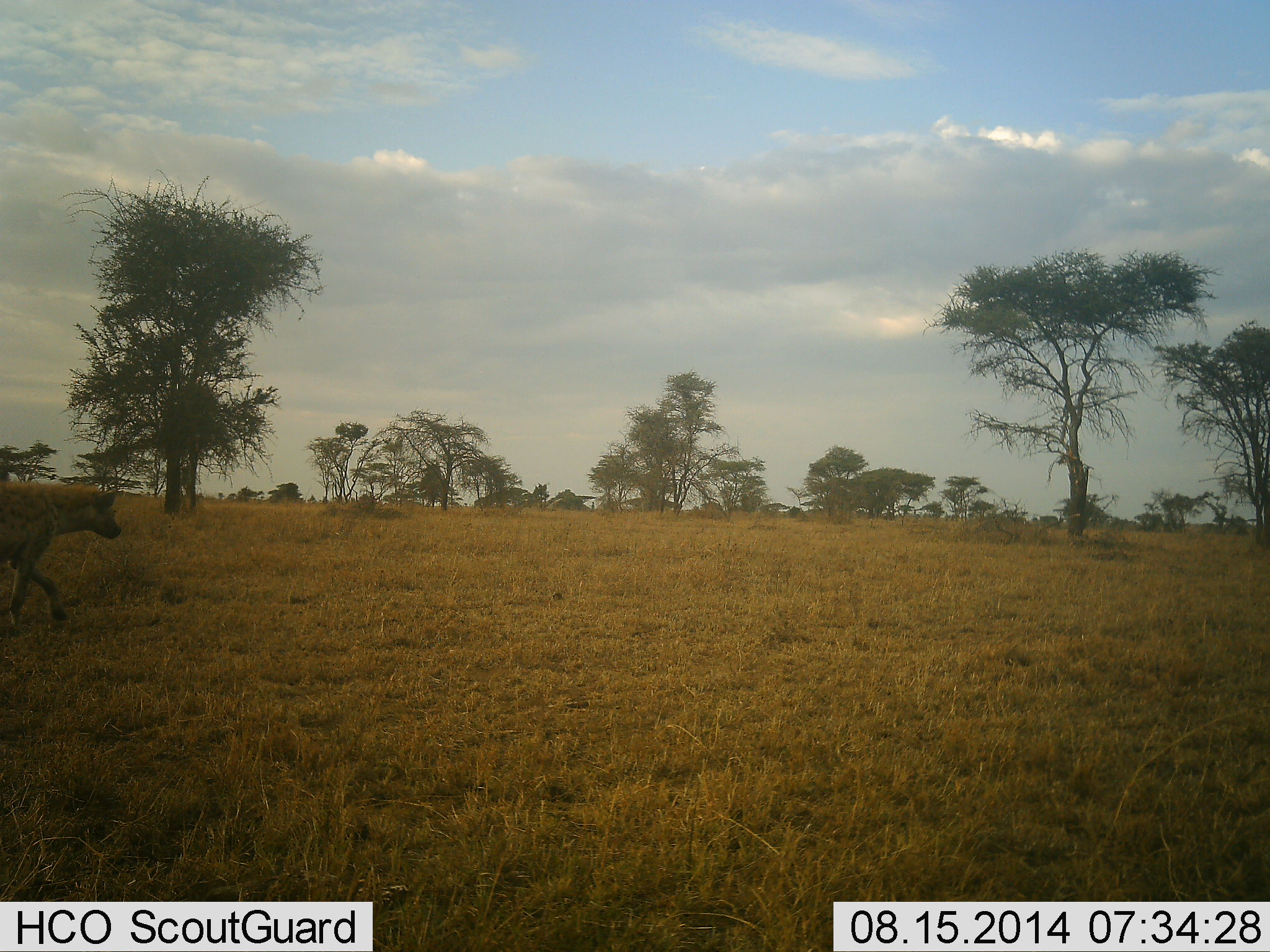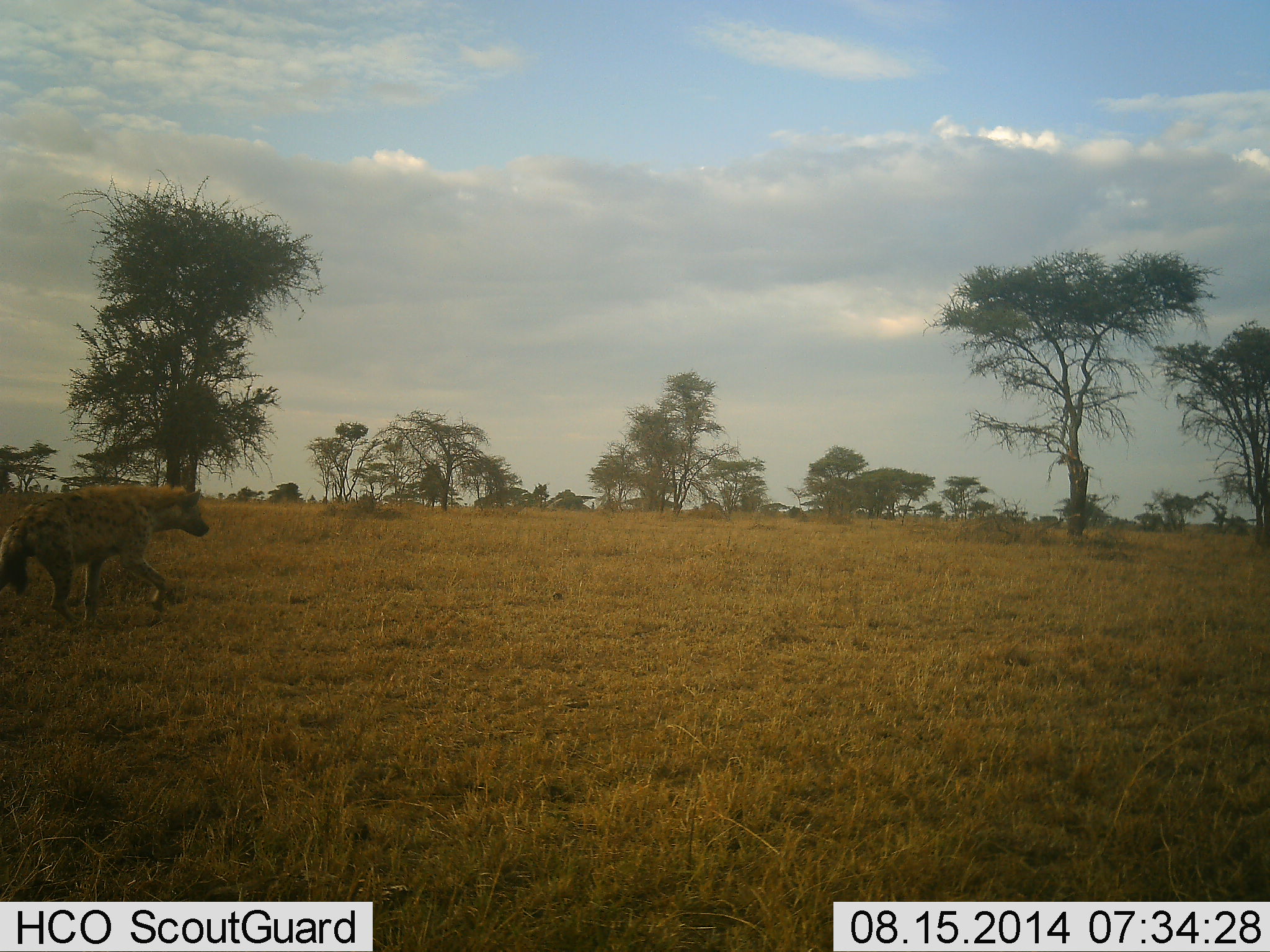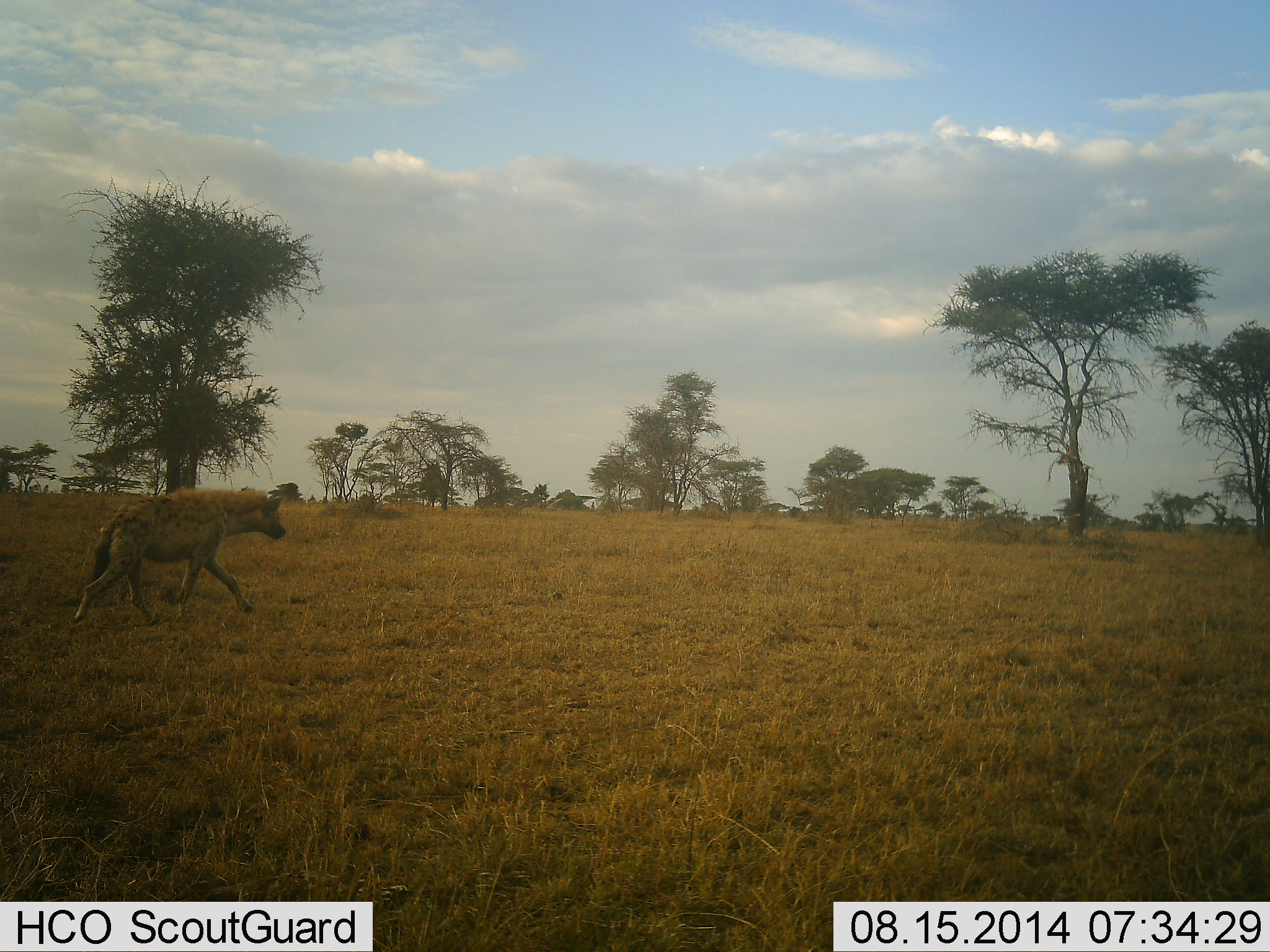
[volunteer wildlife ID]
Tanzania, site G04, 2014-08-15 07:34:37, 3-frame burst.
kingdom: Animalia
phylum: Chordata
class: Mammalia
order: Carnivora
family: Hyaenidae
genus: Crocuta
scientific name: Crocuta crocuta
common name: spotted hyena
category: hyenaspotted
Hyenaspotted (spotted hyena) (Crocuta crocuta), count 1. Behavior (volunteer vote fractions): standing 10%, resting 0%, moving 100%, interacting 0%. Young present (vote fraction): 0%. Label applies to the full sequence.